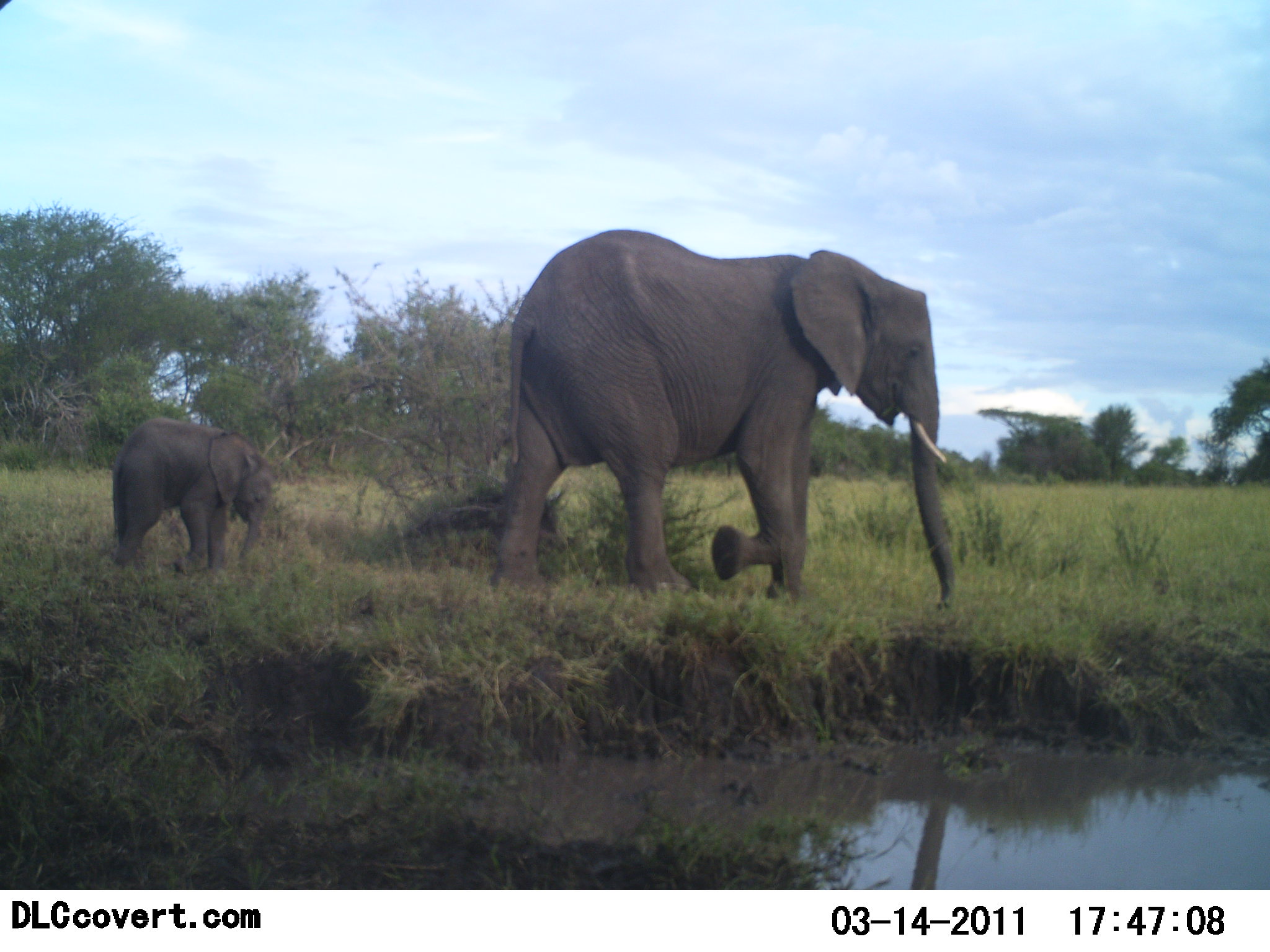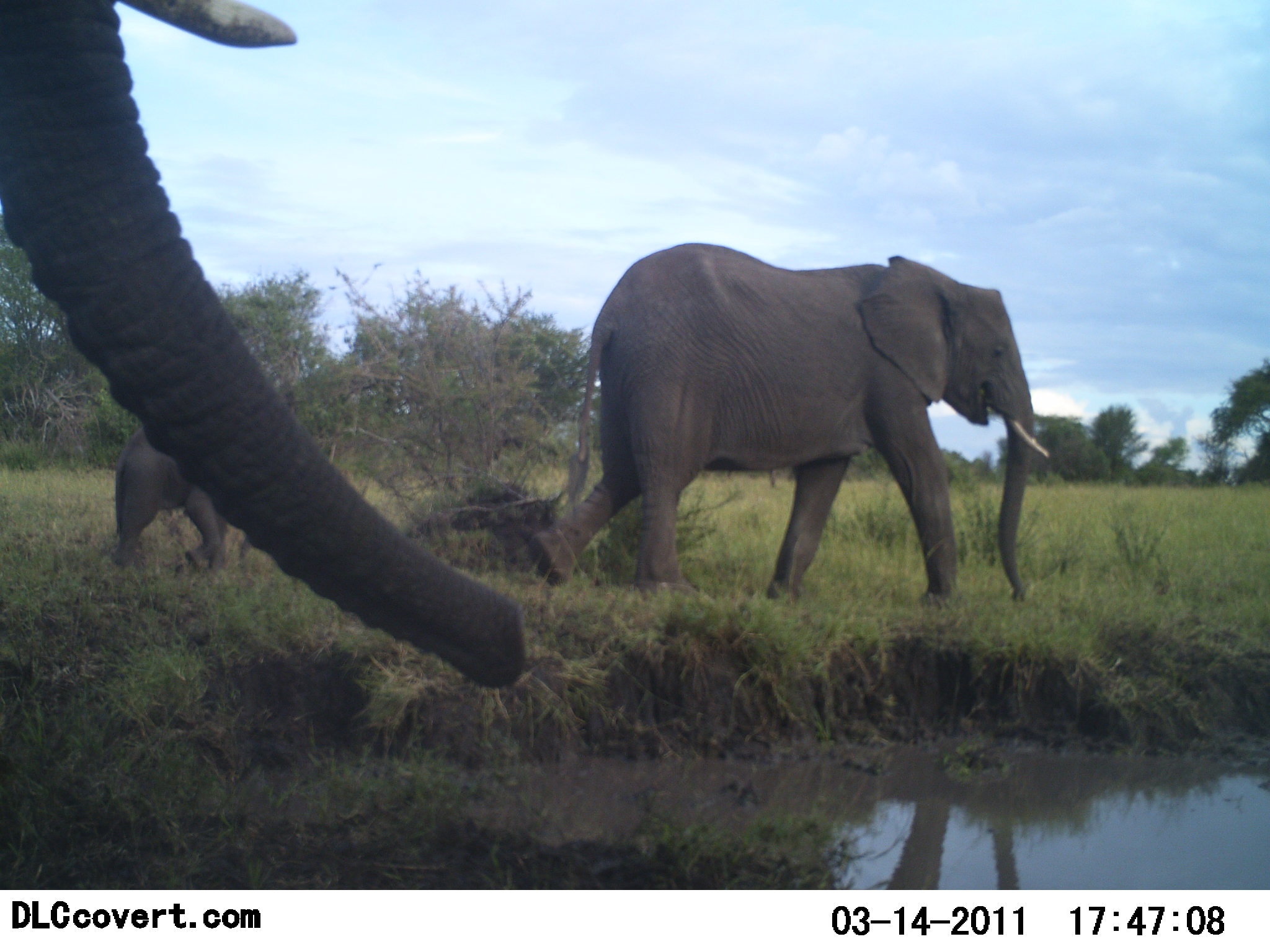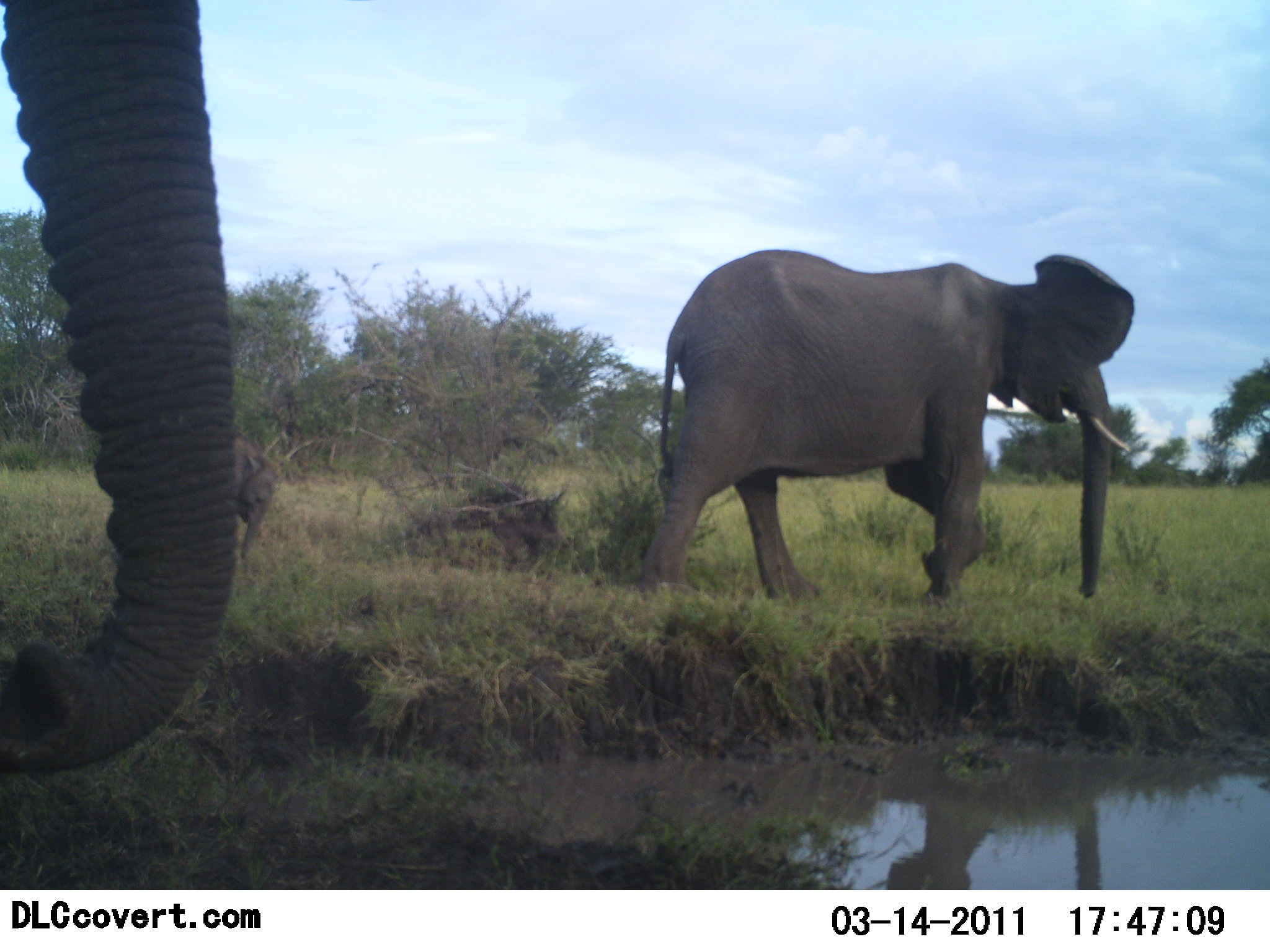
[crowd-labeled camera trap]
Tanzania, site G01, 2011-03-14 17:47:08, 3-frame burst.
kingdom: Animalia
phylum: Chordata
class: Mammalia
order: Proboscidea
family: Elephantidae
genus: Loxodonta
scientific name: Loxodonta africana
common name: african bush elephant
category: elephant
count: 3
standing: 0%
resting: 0%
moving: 100%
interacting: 0%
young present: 100%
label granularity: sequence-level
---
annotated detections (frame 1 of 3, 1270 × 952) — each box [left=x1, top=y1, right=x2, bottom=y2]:
animal: [left=483, top=227, right=959, bottom=611]; [left=107, top=413, right=276, bottom=576]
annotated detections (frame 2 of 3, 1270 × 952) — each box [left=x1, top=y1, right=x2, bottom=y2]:
animal: [left=1, top=0, right=524, bottom=686]; [left=529, top=238, right=1048, bottom=607]; [left=107, top=427, right=230, bottom=571]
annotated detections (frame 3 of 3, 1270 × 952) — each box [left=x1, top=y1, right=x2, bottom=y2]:
animal: [left=1, top=0, right=239, bottom=773]; [left=631, top=249, right=1136, bottom=600]; [left=231, top=430, right=275, bottom=561]